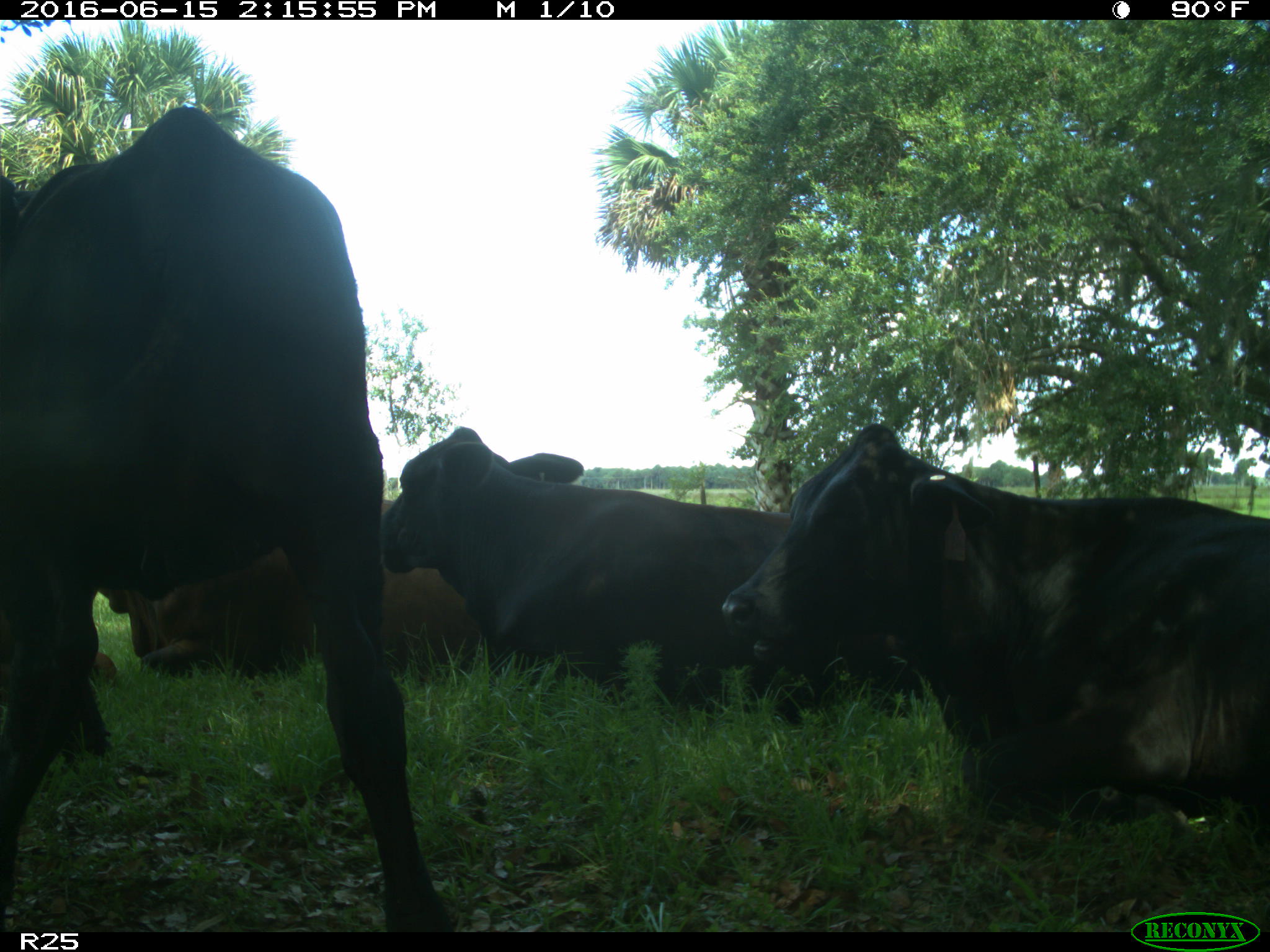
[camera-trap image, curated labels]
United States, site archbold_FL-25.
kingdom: Animalia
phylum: Chordata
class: Mammalia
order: Artiodactyla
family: Bovidae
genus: Bos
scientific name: Bos taurus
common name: domestic cow